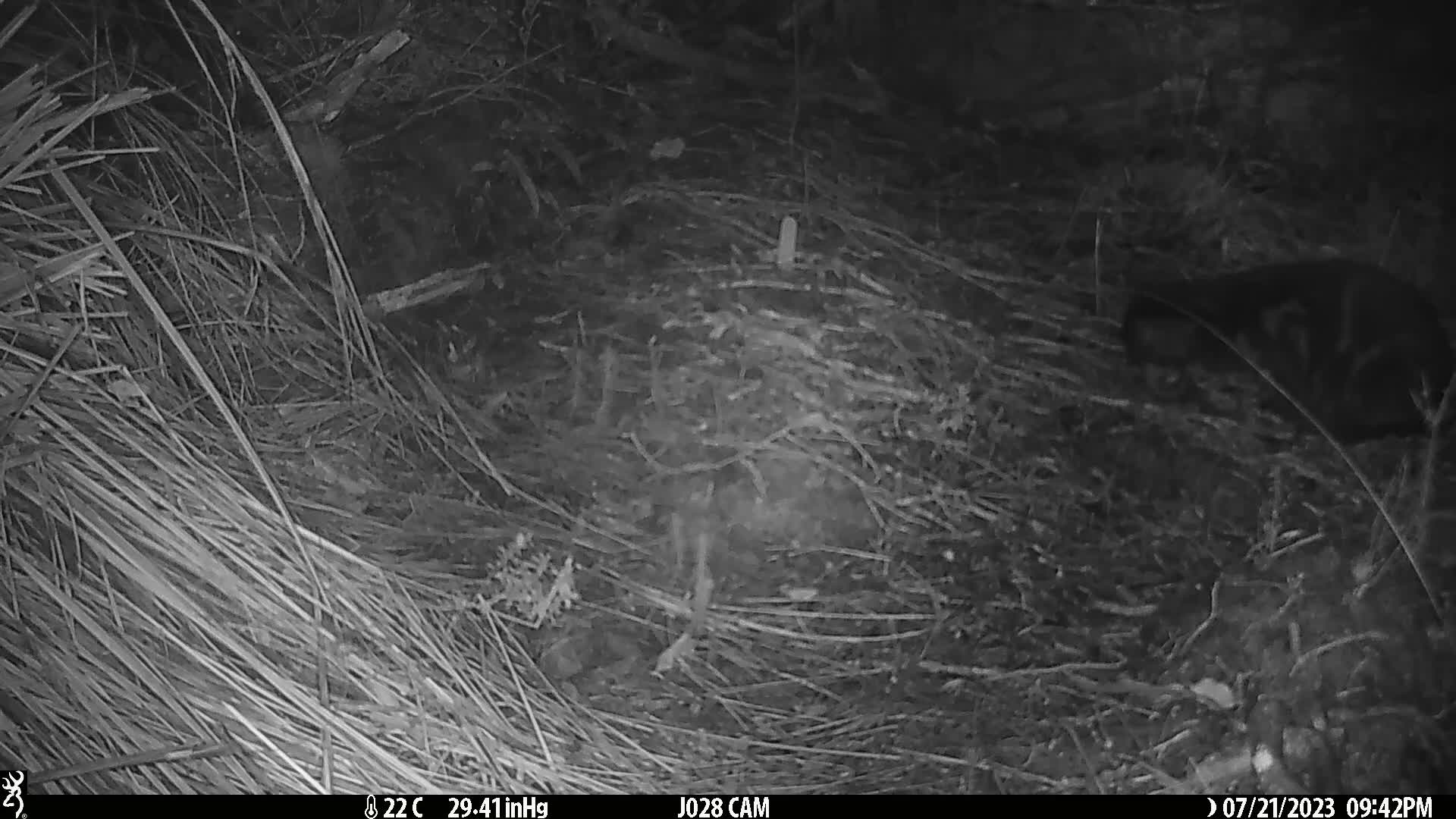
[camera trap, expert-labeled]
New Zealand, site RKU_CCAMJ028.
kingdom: Animalia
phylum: Chordata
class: Mammalia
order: Carnivora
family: Felidae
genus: Felis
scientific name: Felis catus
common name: domestic cat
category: cat